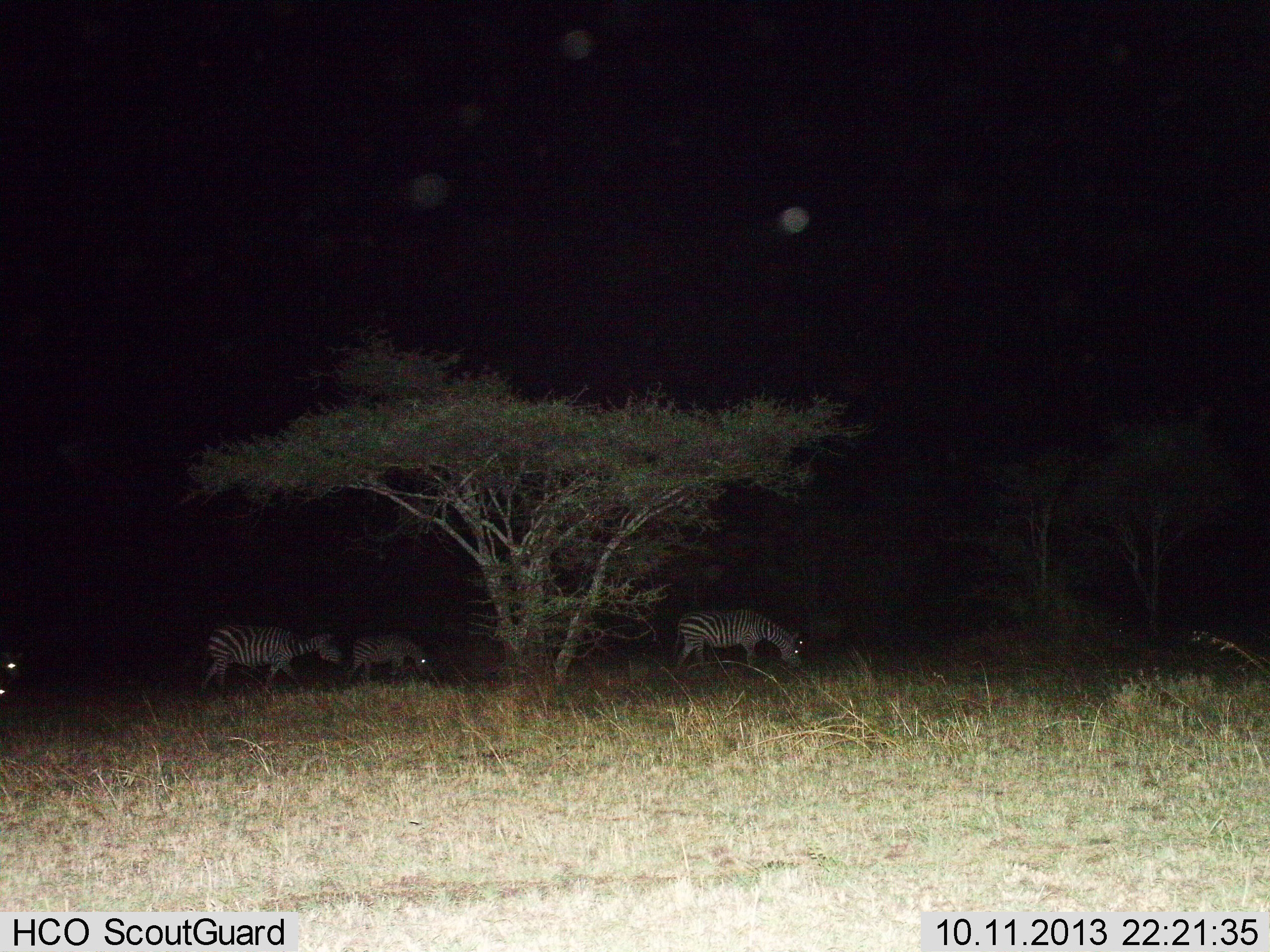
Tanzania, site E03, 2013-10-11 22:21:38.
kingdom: Animalia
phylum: Chordata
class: Mammalia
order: Perissodactyla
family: Equidae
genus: Equus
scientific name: Equus quagga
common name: plains zebra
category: zebra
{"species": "zebra (plains zebra) (Equus quagga)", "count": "4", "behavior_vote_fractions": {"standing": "20%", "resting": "0%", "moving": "90%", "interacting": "0%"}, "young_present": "0%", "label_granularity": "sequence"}